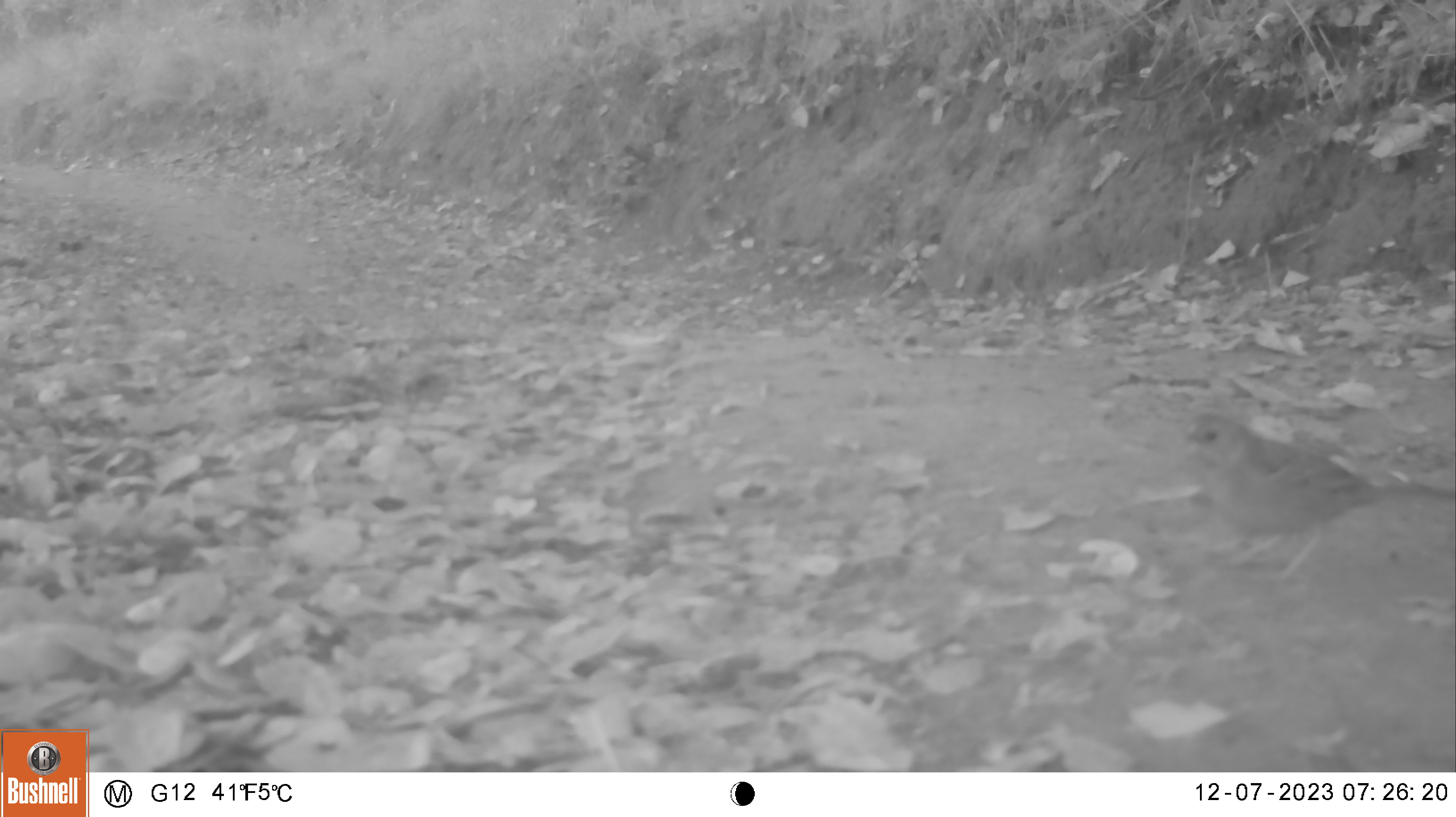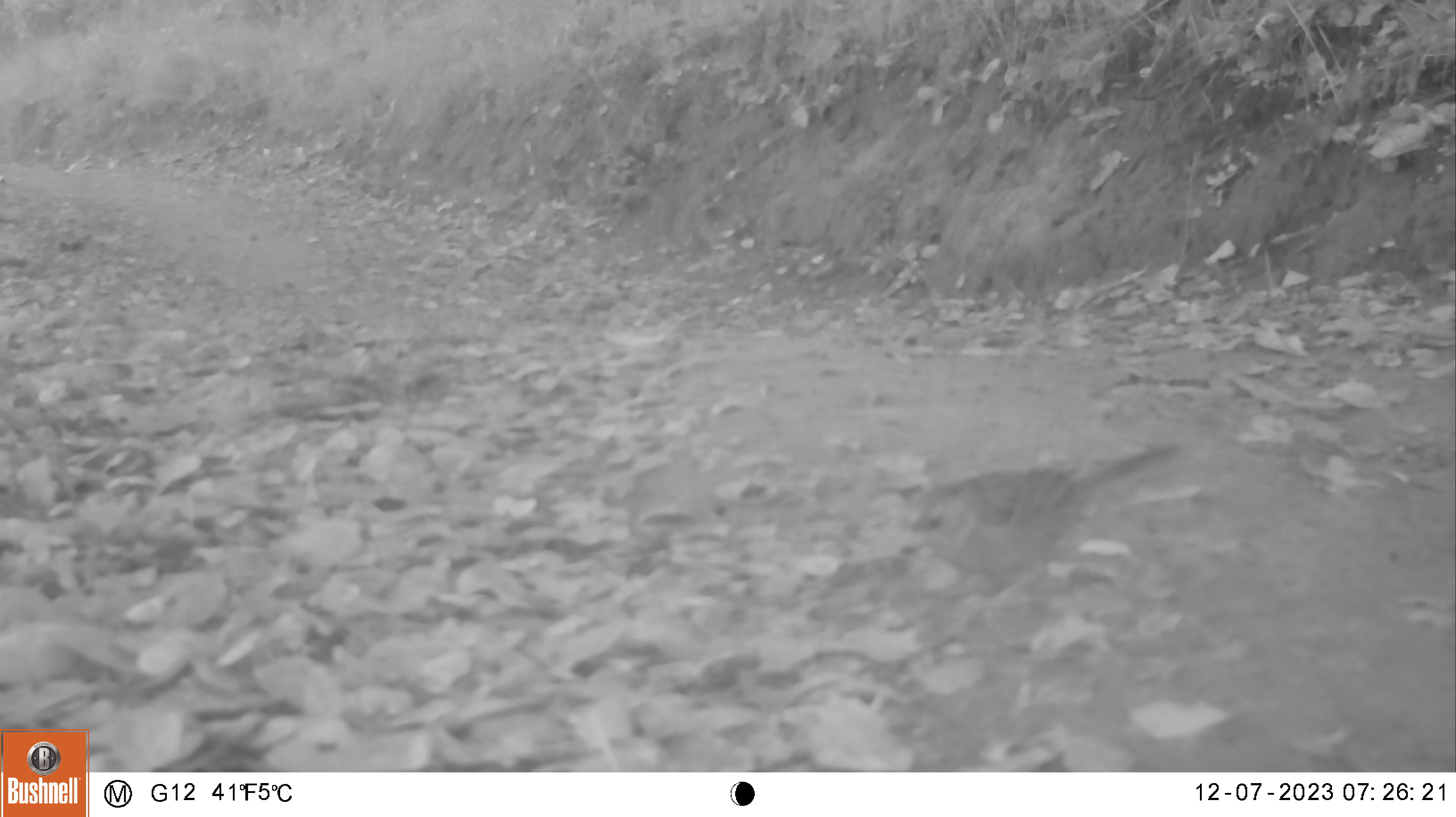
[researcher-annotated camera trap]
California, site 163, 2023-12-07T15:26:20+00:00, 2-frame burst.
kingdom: Animalia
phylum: Chordata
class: Aves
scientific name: Aves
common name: bird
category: unknown bird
Unknown bird (bird) (Aves).